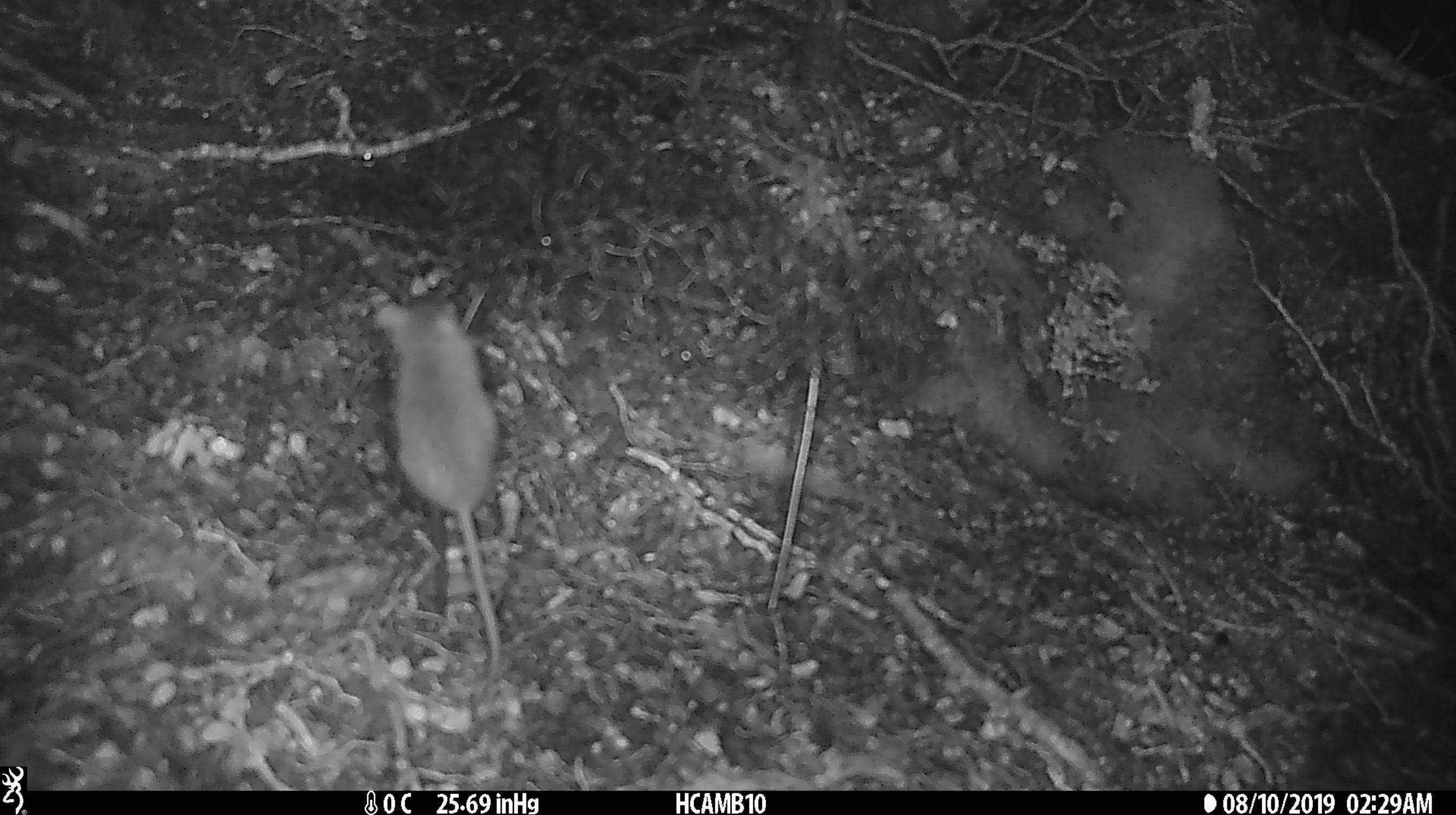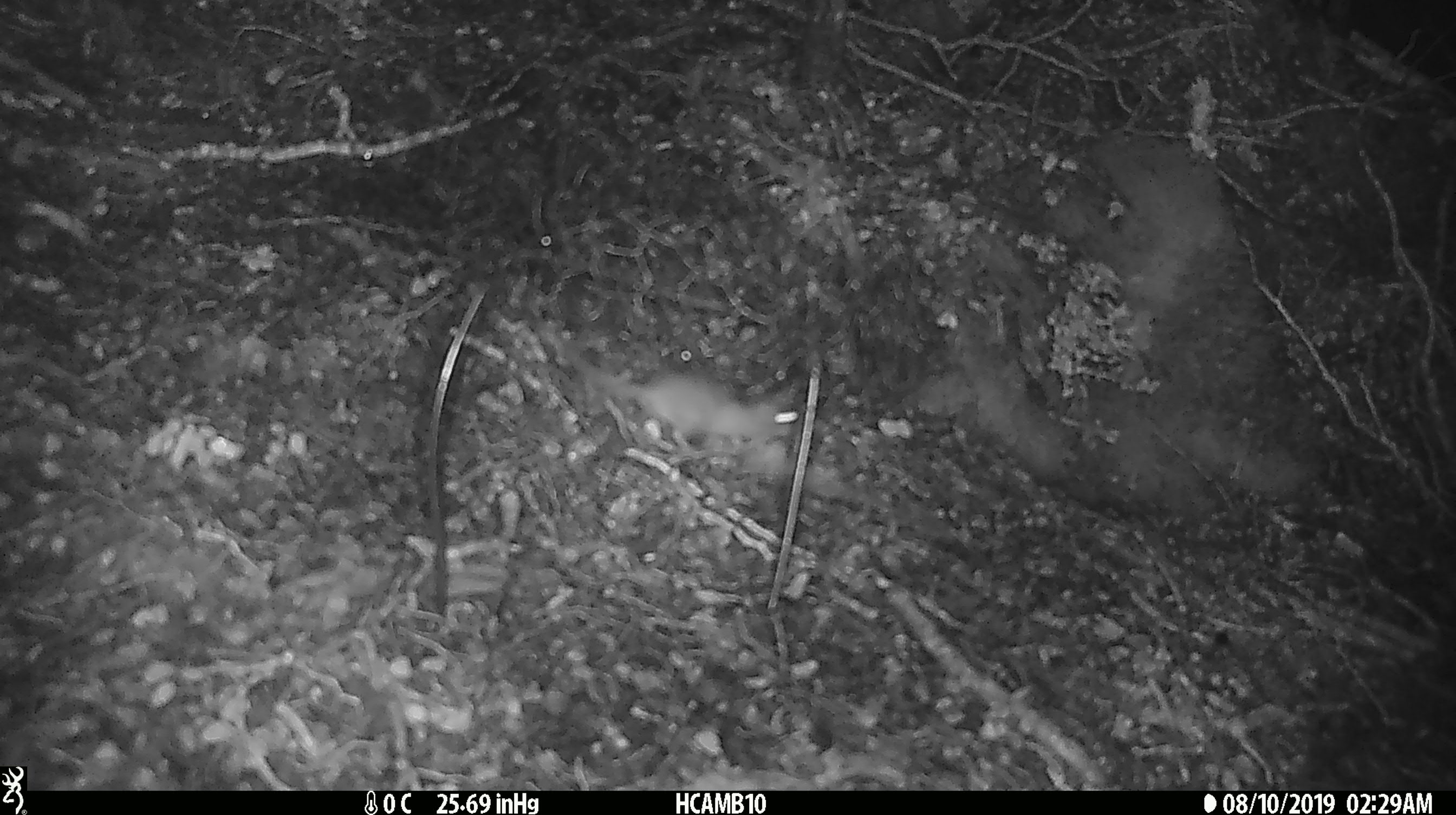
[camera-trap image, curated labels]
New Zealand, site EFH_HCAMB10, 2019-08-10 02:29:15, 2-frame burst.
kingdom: Animalia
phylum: Chordata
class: Mammalia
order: Rodentia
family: Muridae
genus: Mus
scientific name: Mus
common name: mouse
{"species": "mouse (Mus)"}